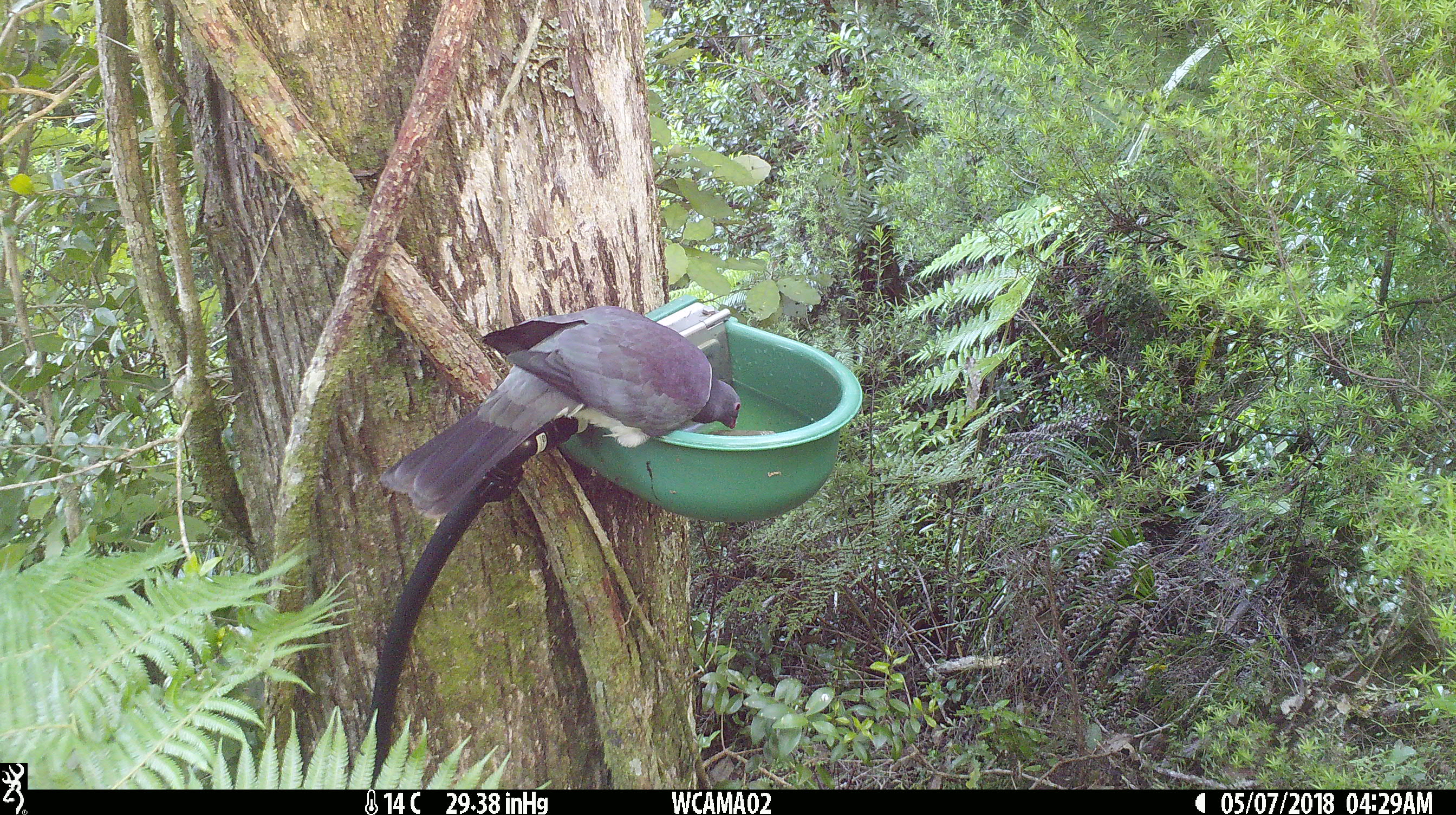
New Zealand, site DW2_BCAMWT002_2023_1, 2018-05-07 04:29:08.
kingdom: Animalia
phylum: Chordata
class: Aves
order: Columbiformes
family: Columbidae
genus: Hemiphaga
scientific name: Hemiphaga novaeseelandiae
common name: new zealand pigeon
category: kereru